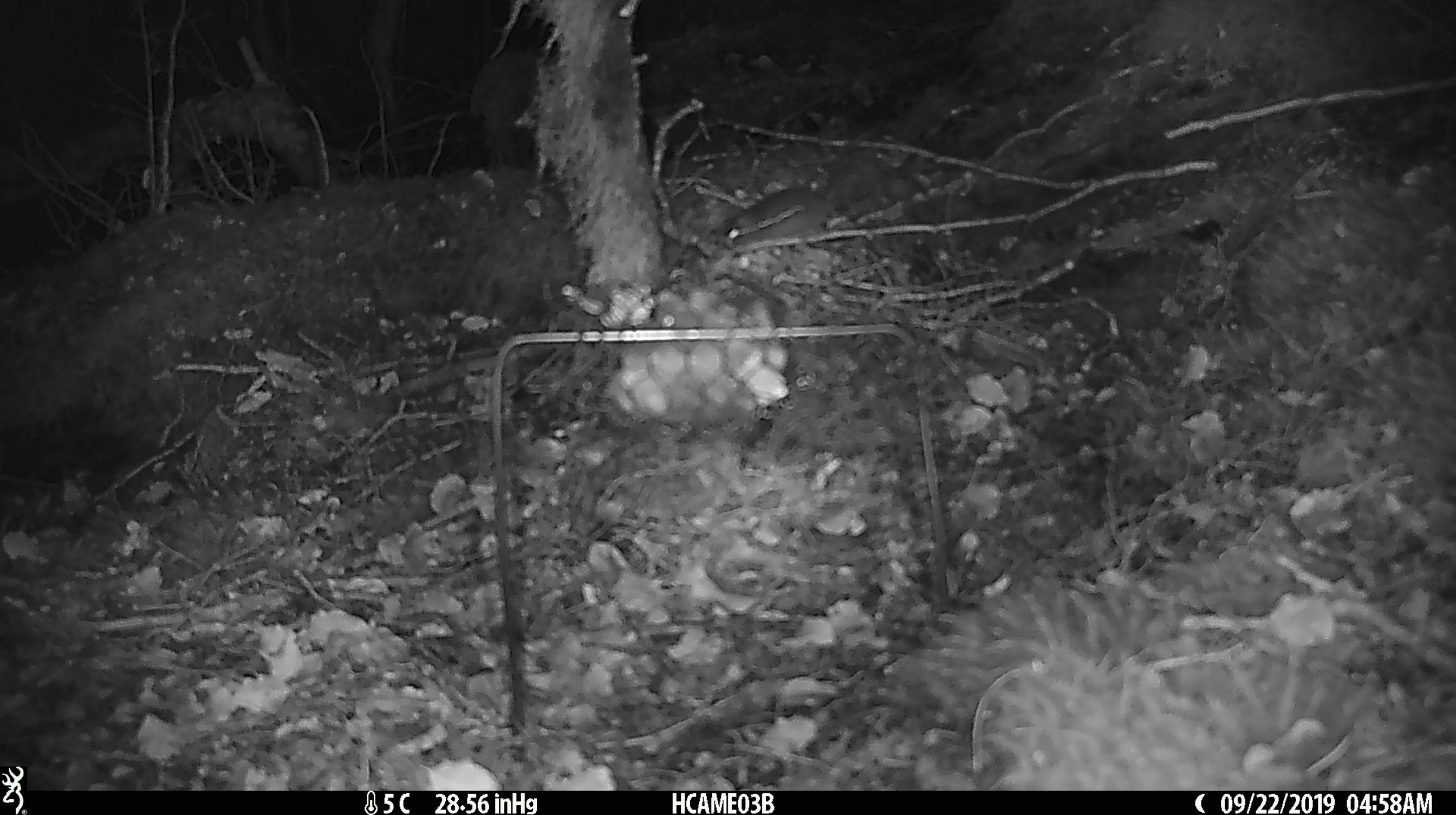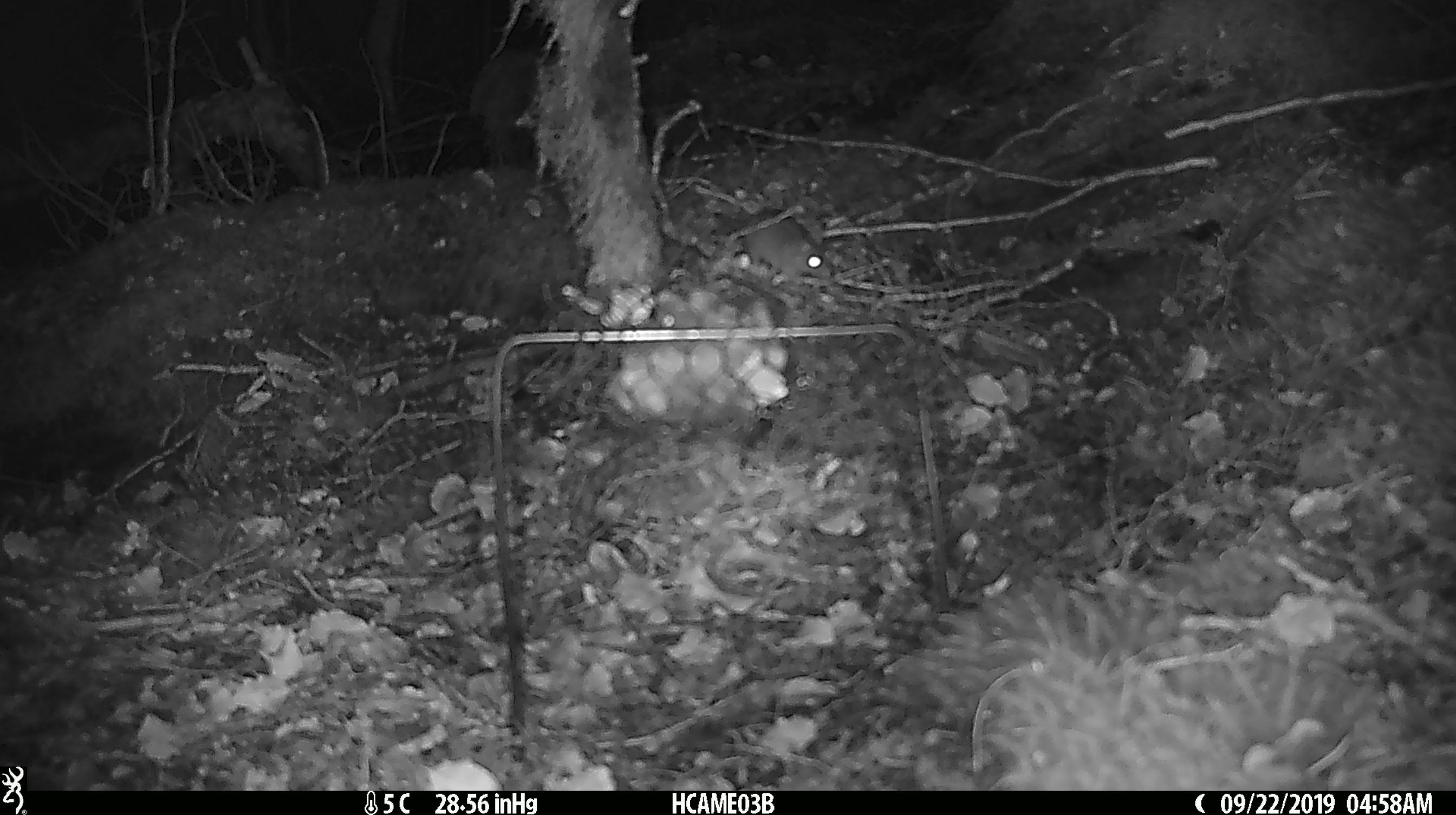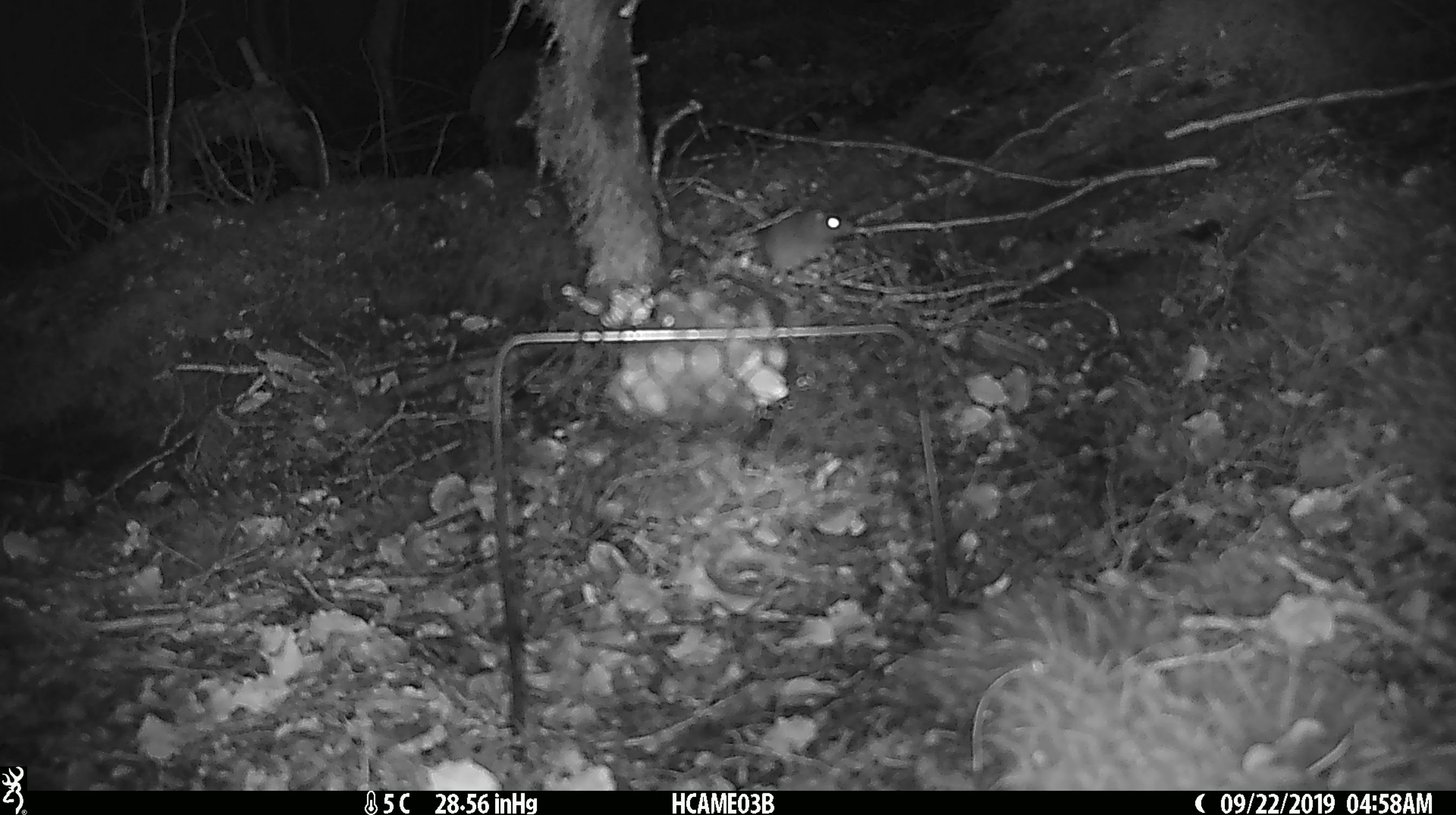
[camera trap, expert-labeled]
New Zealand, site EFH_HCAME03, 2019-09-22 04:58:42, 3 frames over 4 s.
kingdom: Animalia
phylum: Chordata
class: Mammalia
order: Rodentia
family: Muridae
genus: Mus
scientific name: Mus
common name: mouse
Mouse (Mus).